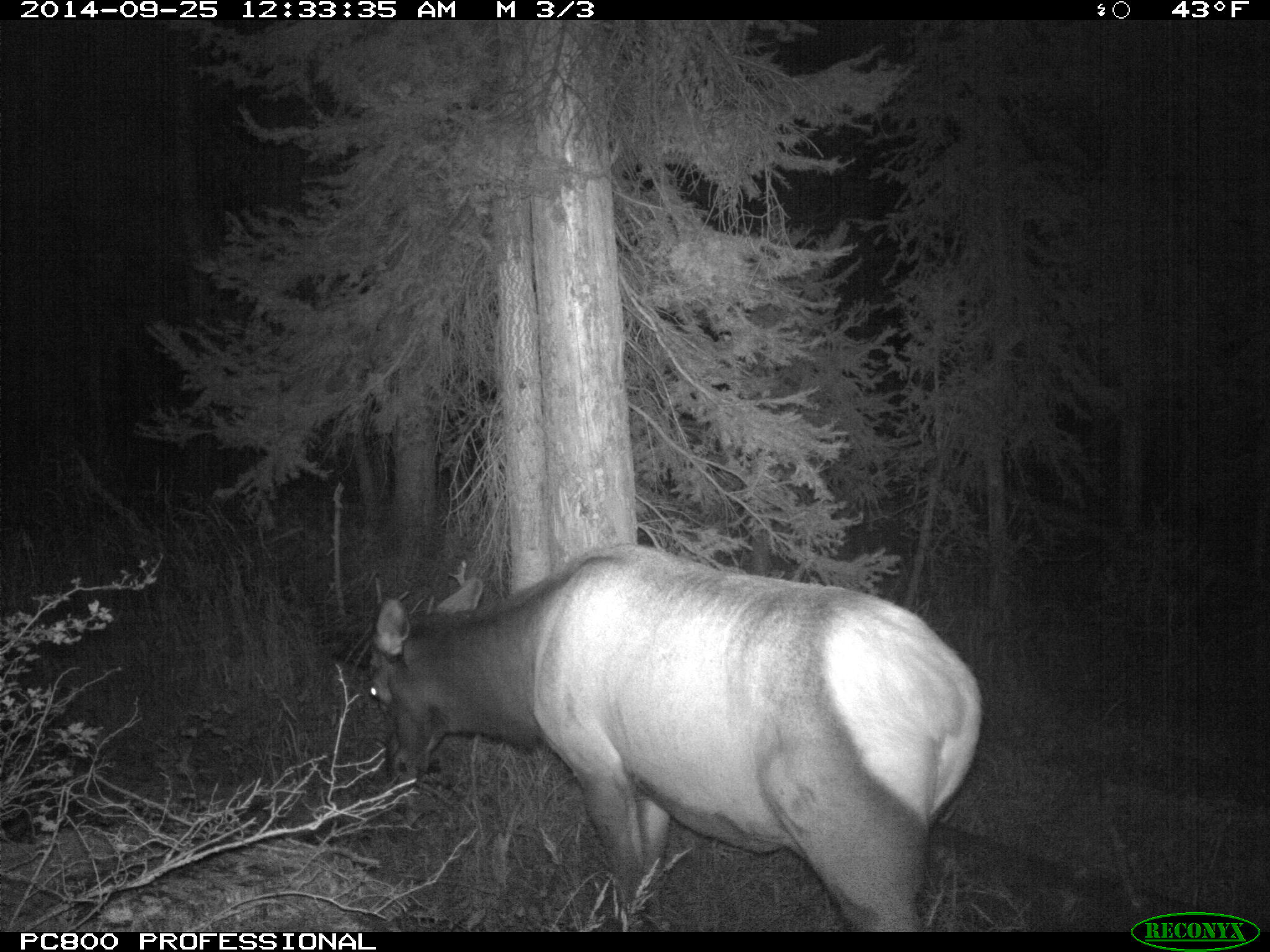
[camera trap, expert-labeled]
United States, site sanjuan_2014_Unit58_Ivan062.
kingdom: Animalia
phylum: Chordata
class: Mammalia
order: Artiodactyla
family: Cervidae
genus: Cervus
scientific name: Cervus elaphus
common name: red deer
Cervus elaphus (red deer).